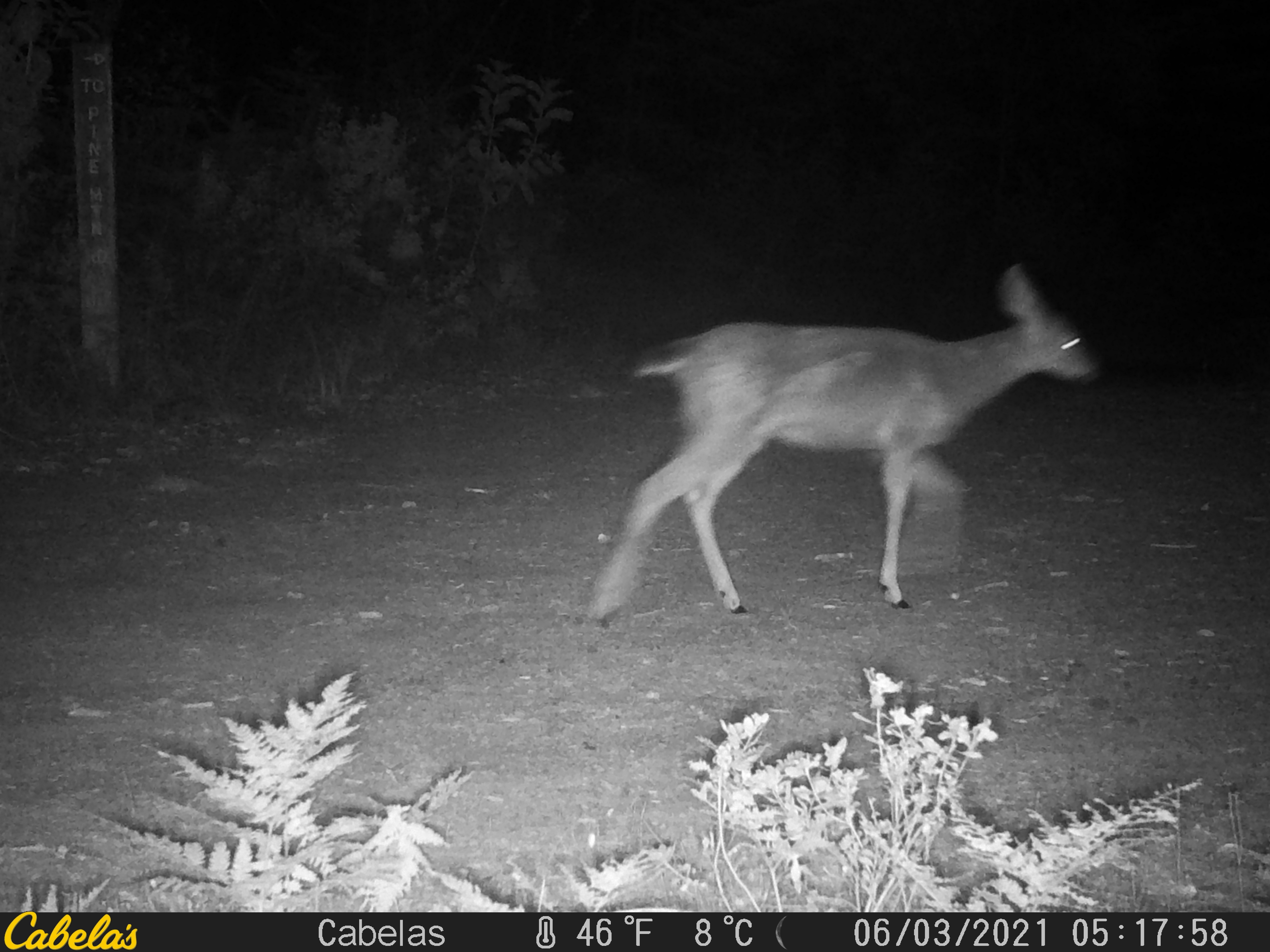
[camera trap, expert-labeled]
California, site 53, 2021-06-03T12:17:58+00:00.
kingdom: Animalia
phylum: Chordata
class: Mammalia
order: Artiodactyla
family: Cervidae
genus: Odocoileus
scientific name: Odocoileus hemionus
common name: mule deer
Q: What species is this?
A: Mule deer (Odocoileus hemionus).